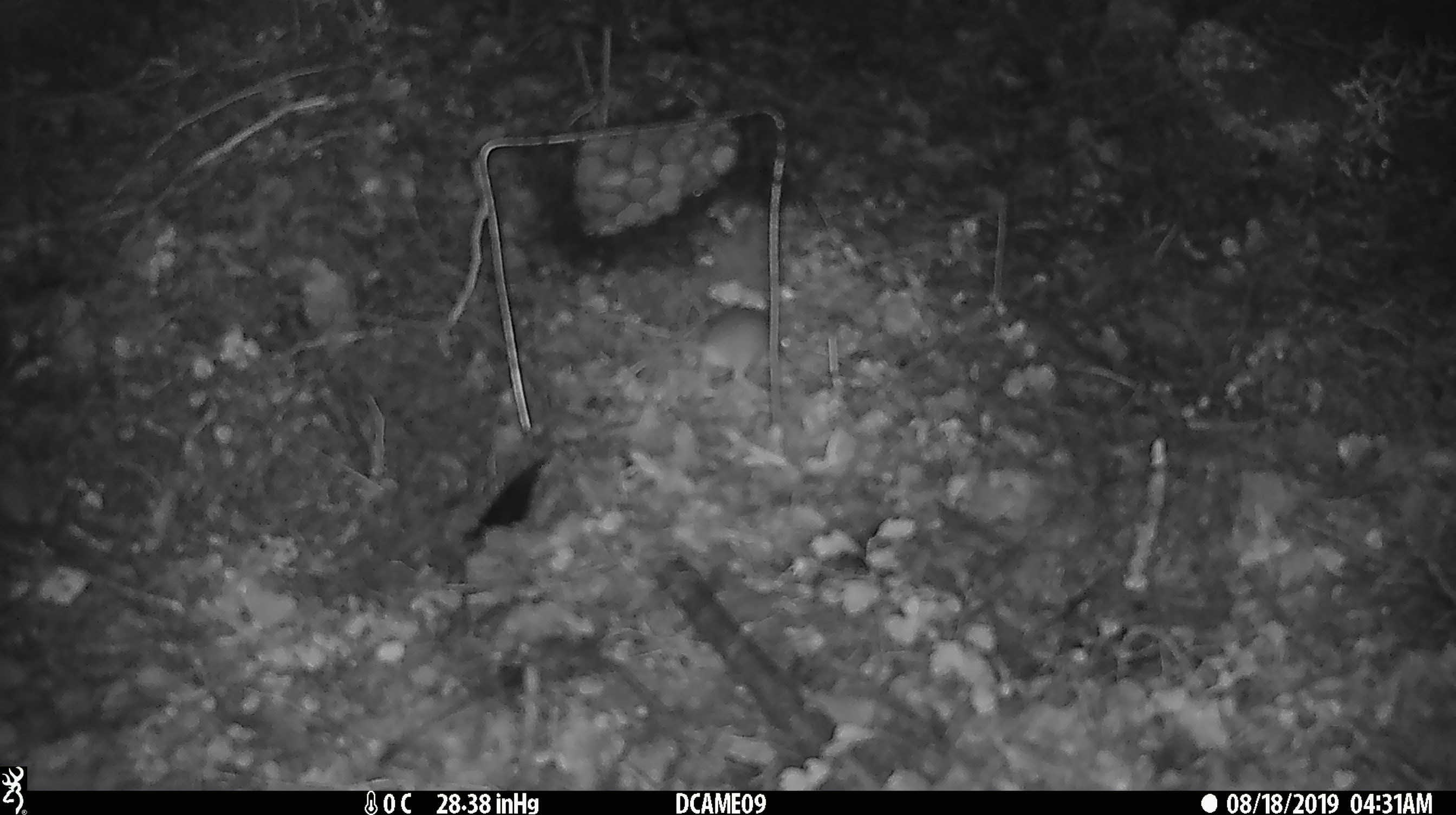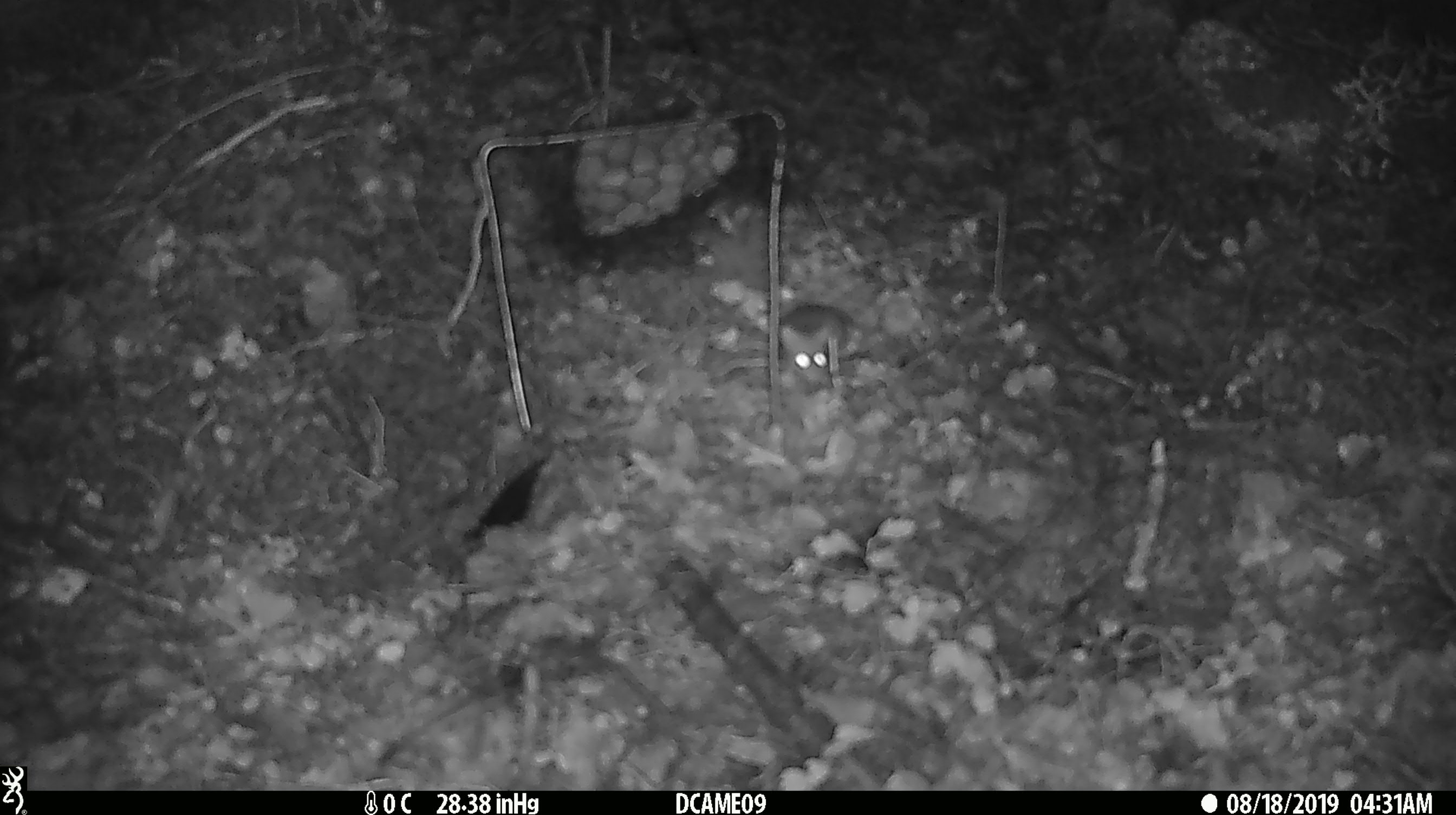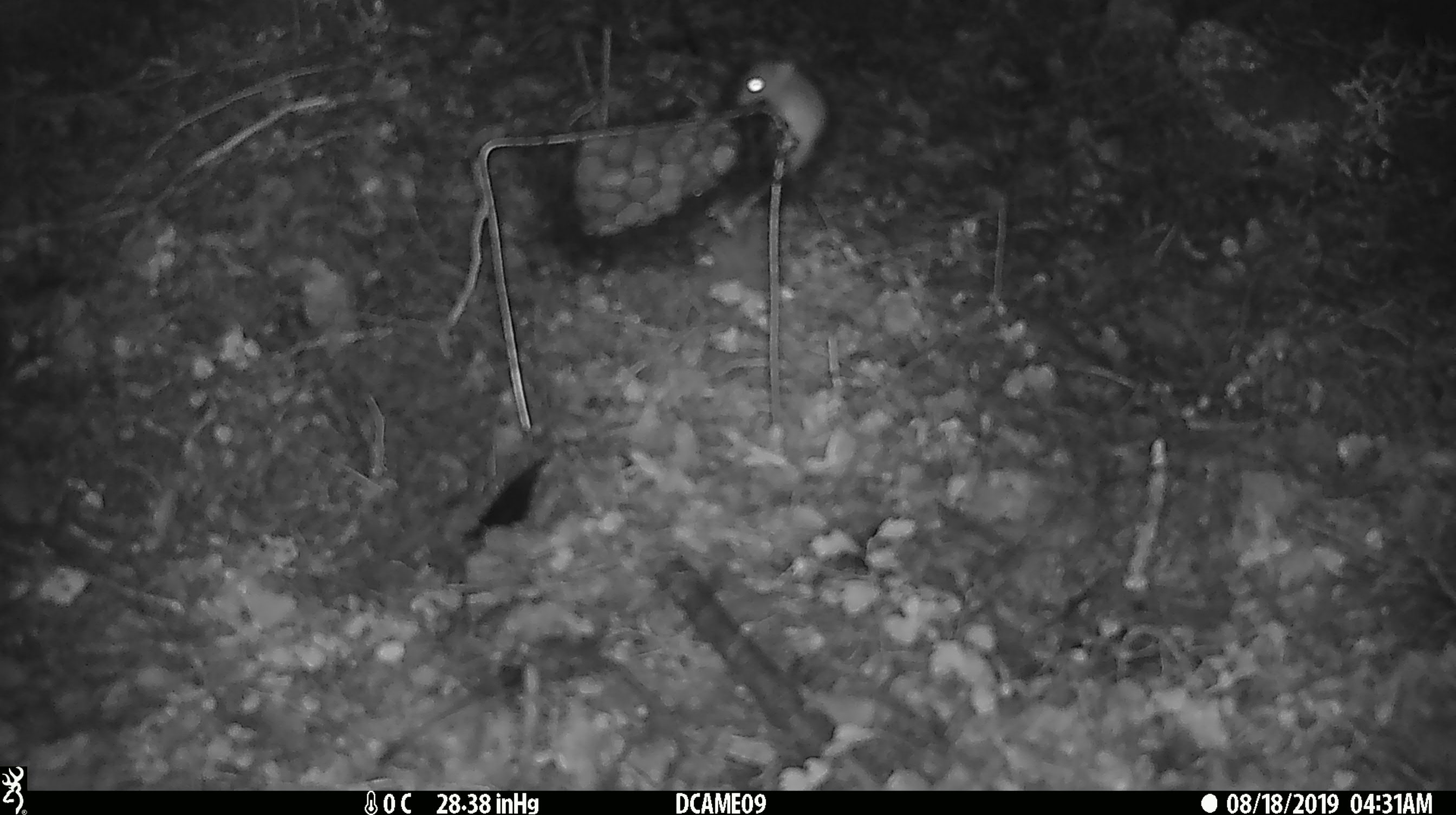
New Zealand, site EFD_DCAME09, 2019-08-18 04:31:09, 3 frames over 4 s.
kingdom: Animalia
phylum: Chordata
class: Mammalia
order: Rodentia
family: Muridae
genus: Mus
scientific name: Mus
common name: mouse